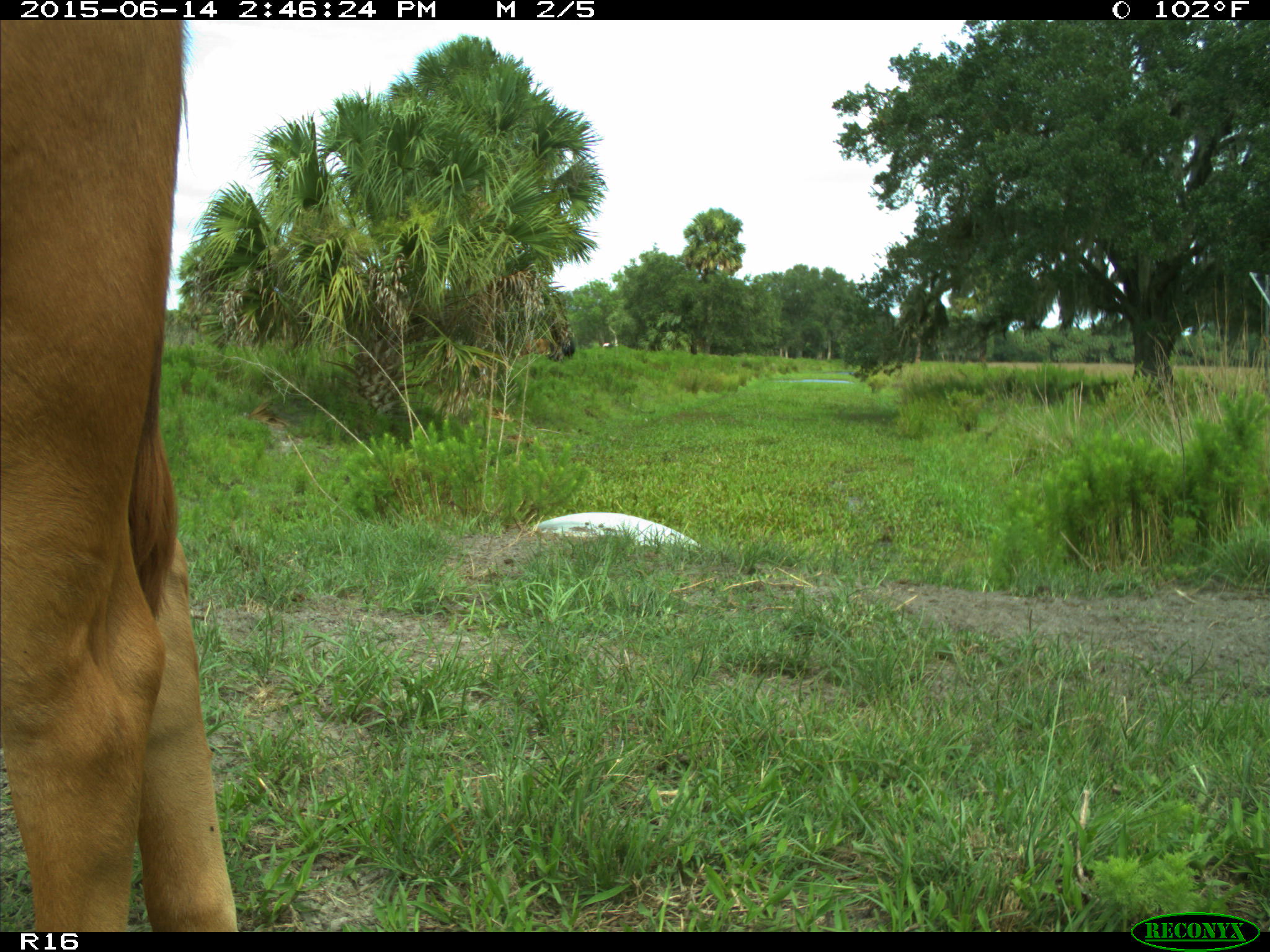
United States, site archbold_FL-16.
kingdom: Animalia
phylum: Chordata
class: Mammalia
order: Artiodactyla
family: Bovidae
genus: Bos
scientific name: Bos taurus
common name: domestic cow